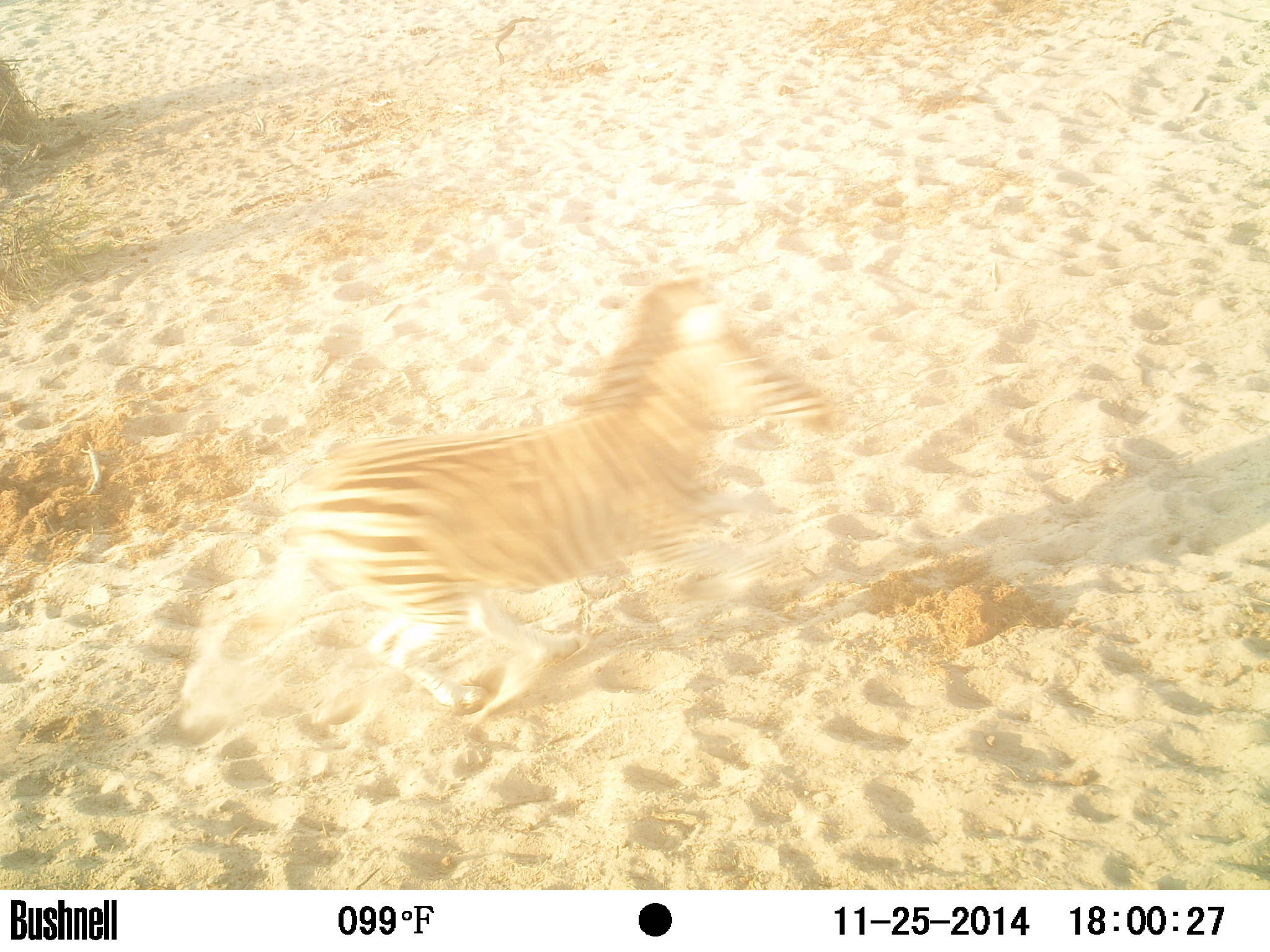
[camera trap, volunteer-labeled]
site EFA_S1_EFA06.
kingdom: Animalia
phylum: Chordata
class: Mammalia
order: Perissodactyla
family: Equidae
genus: Equus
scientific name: Equus quagga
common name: plains zebra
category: zebraplains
Zebraplains (plains zebra) (Equus quagga), count 1. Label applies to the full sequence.